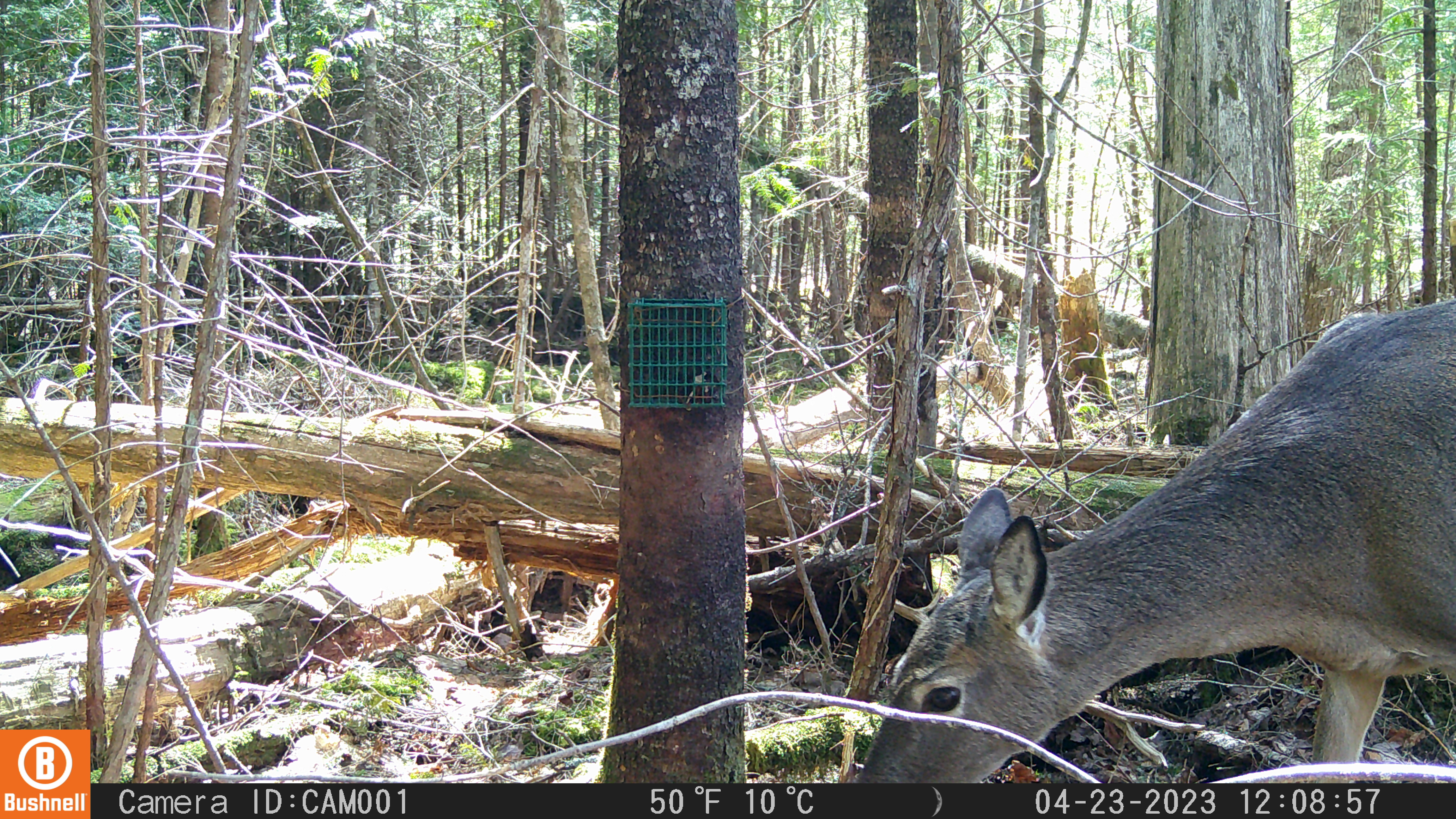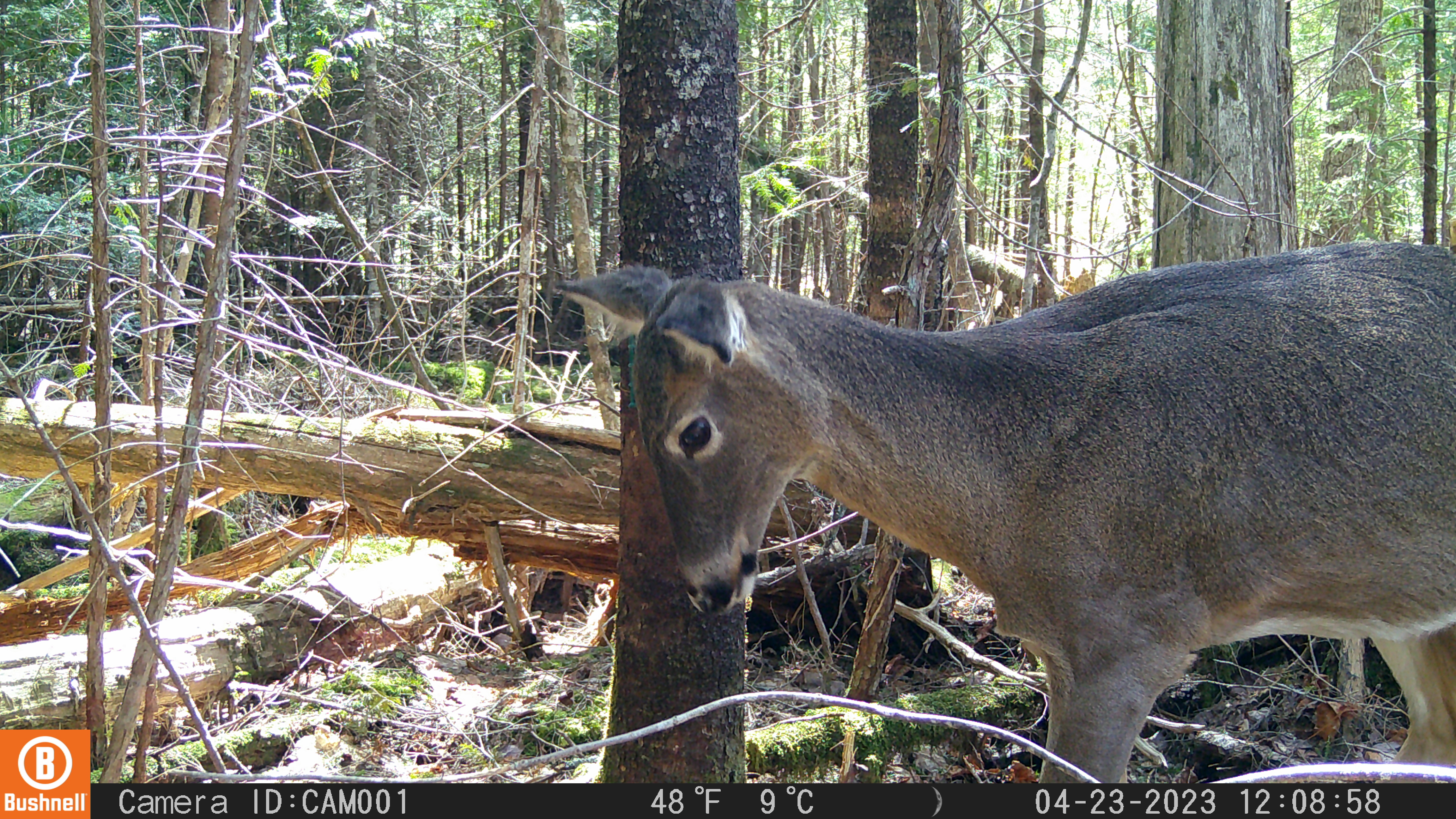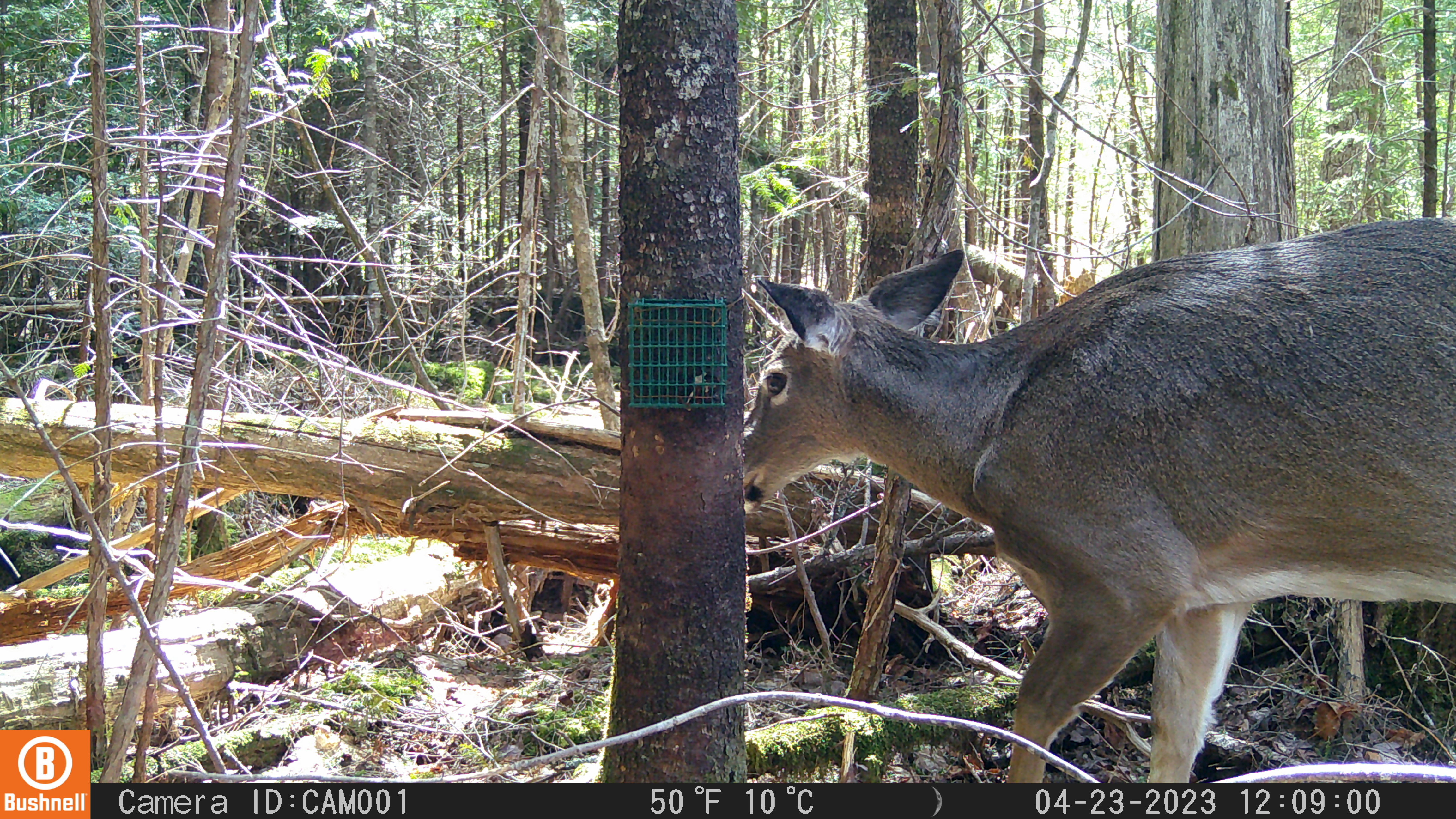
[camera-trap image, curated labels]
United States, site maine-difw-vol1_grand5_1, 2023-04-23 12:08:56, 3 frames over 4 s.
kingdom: Animalia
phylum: Chordata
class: Mammalia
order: Artiodactyla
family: Cervidae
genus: Odocoileus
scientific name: Odocoileus virginianus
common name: white-tailed deer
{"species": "white-tailed deer (Odocoileus virginianus)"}